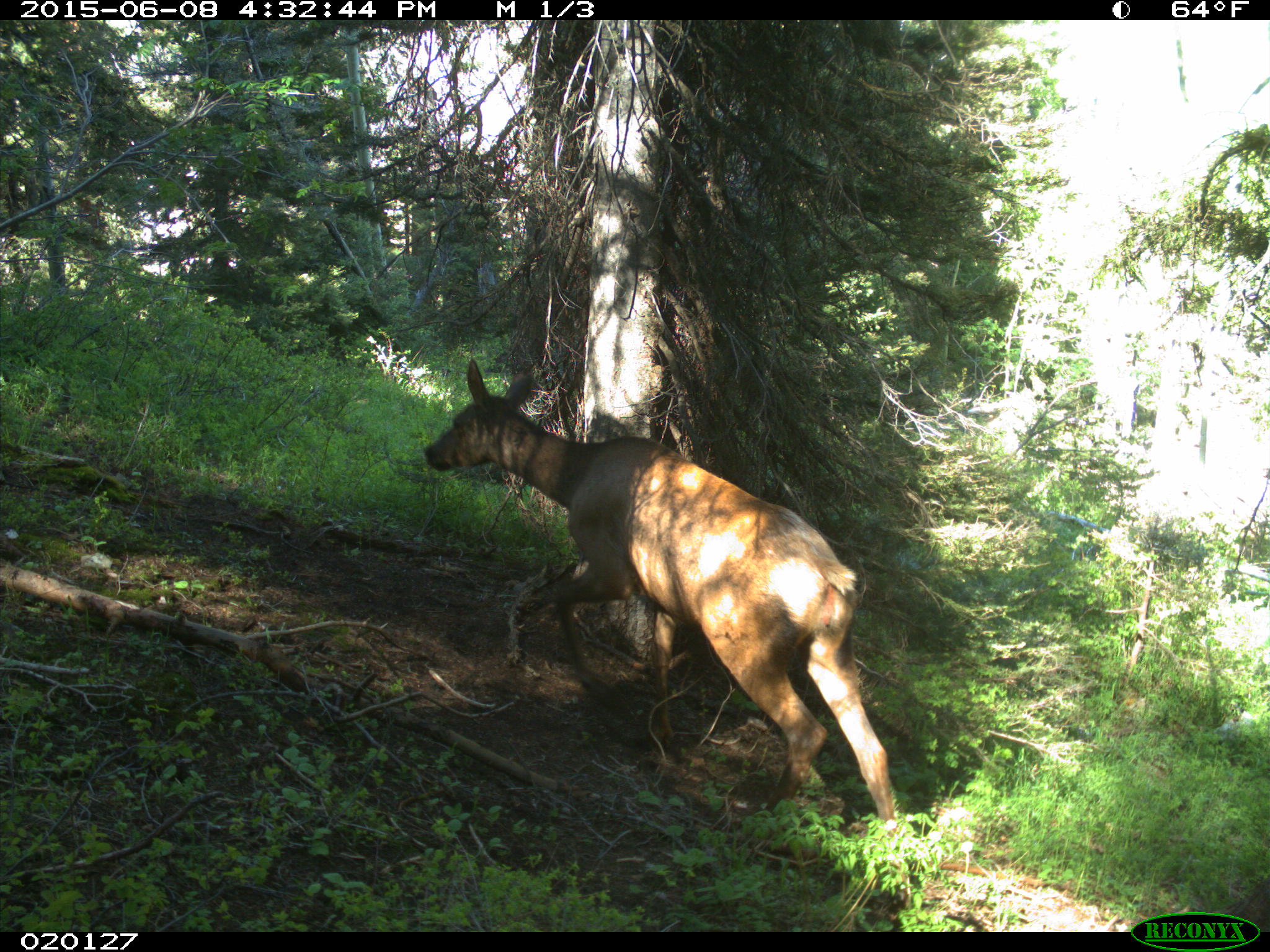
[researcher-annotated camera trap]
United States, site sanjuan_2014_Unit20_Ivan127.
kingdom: Animalia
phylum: Chordata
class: Mammalia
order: Artiodactyla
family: Cervidae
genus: Cervus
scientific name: Cervus elaphus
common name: red deer